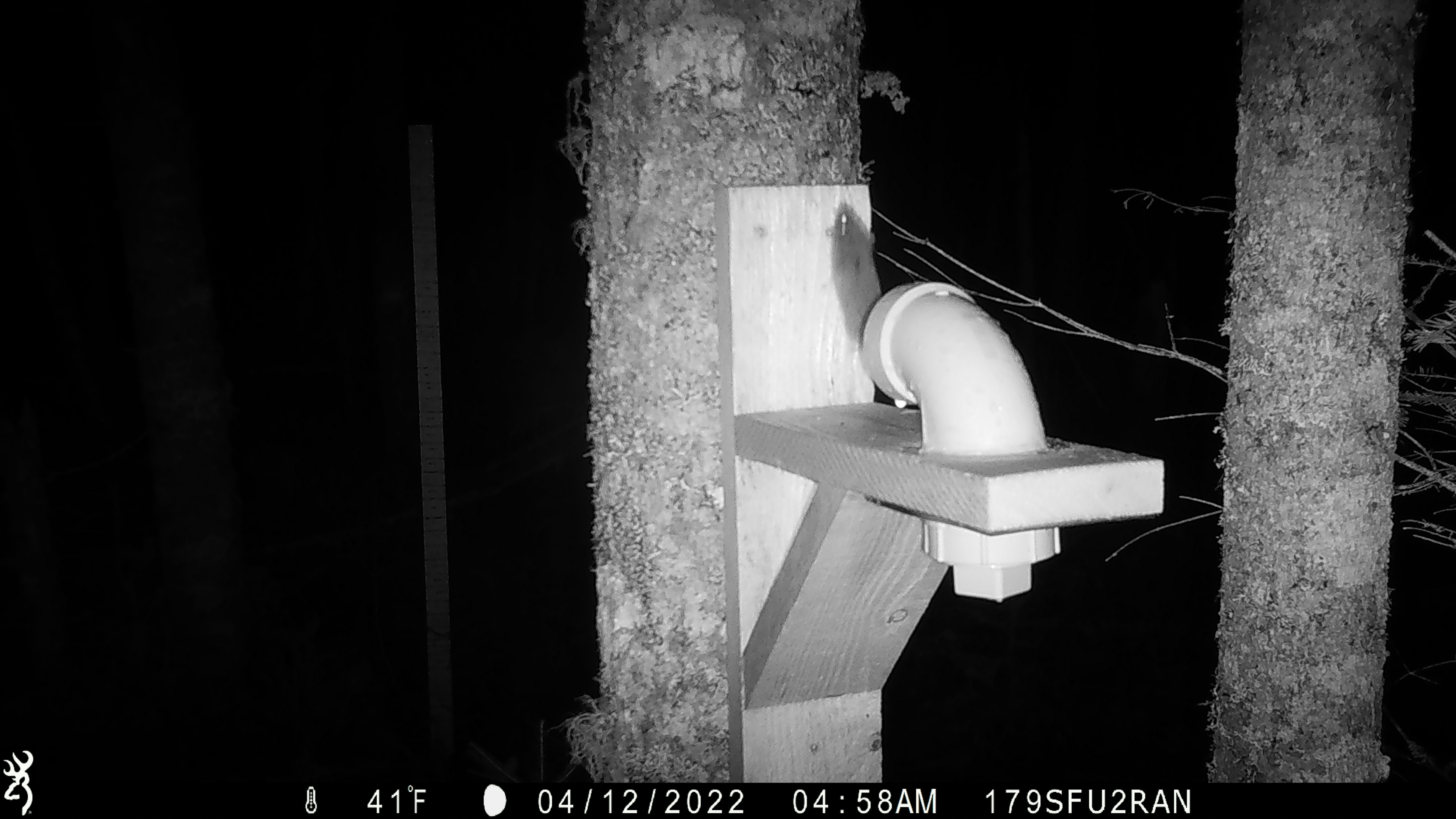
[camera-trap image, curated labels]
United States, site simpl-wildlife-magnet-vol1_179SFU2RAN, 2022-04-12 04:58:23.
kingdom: Animalia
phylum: Chordata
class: Mammalia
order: Rodentia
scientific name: Rodentia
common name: mouse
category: mouse sp.